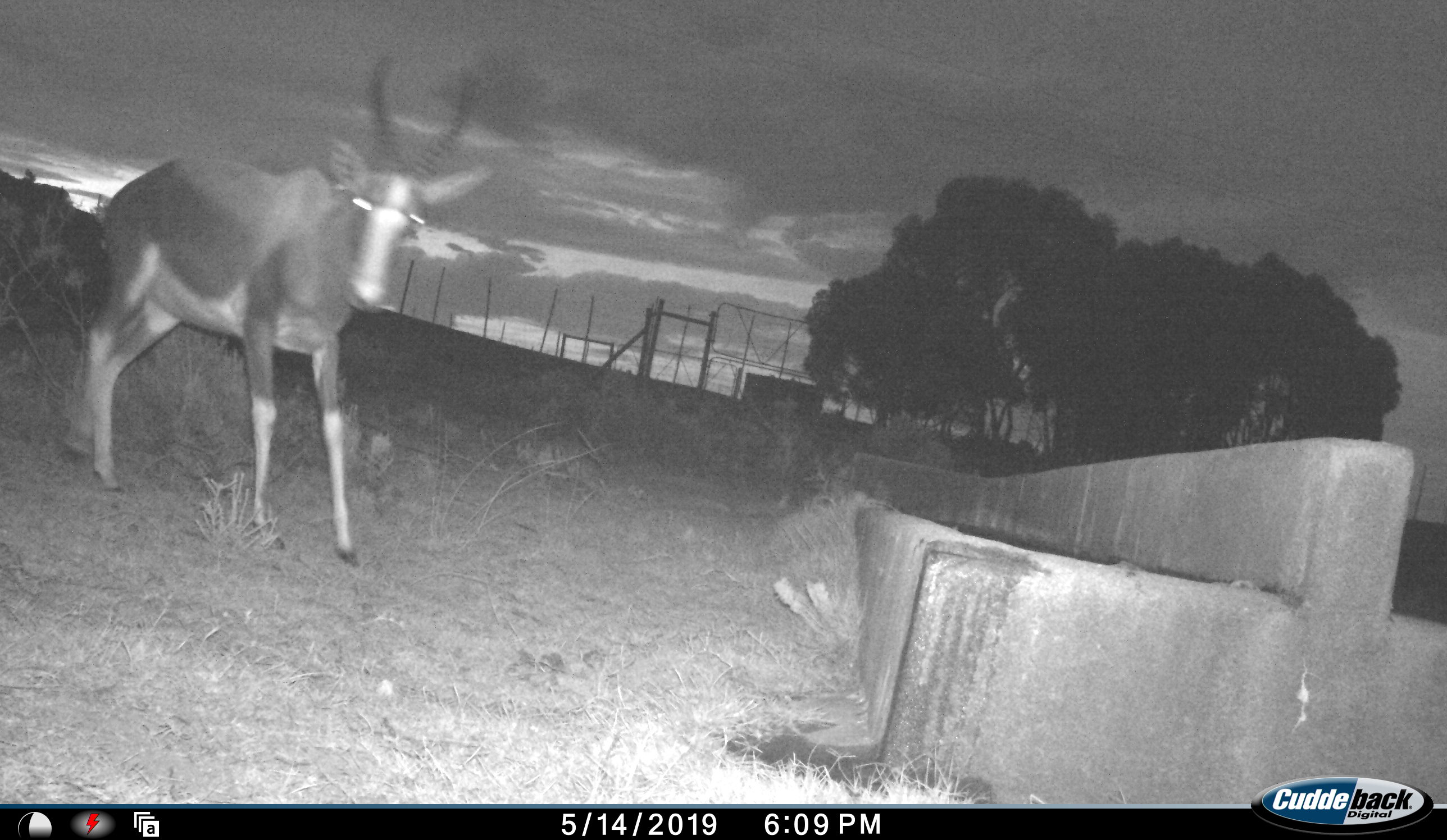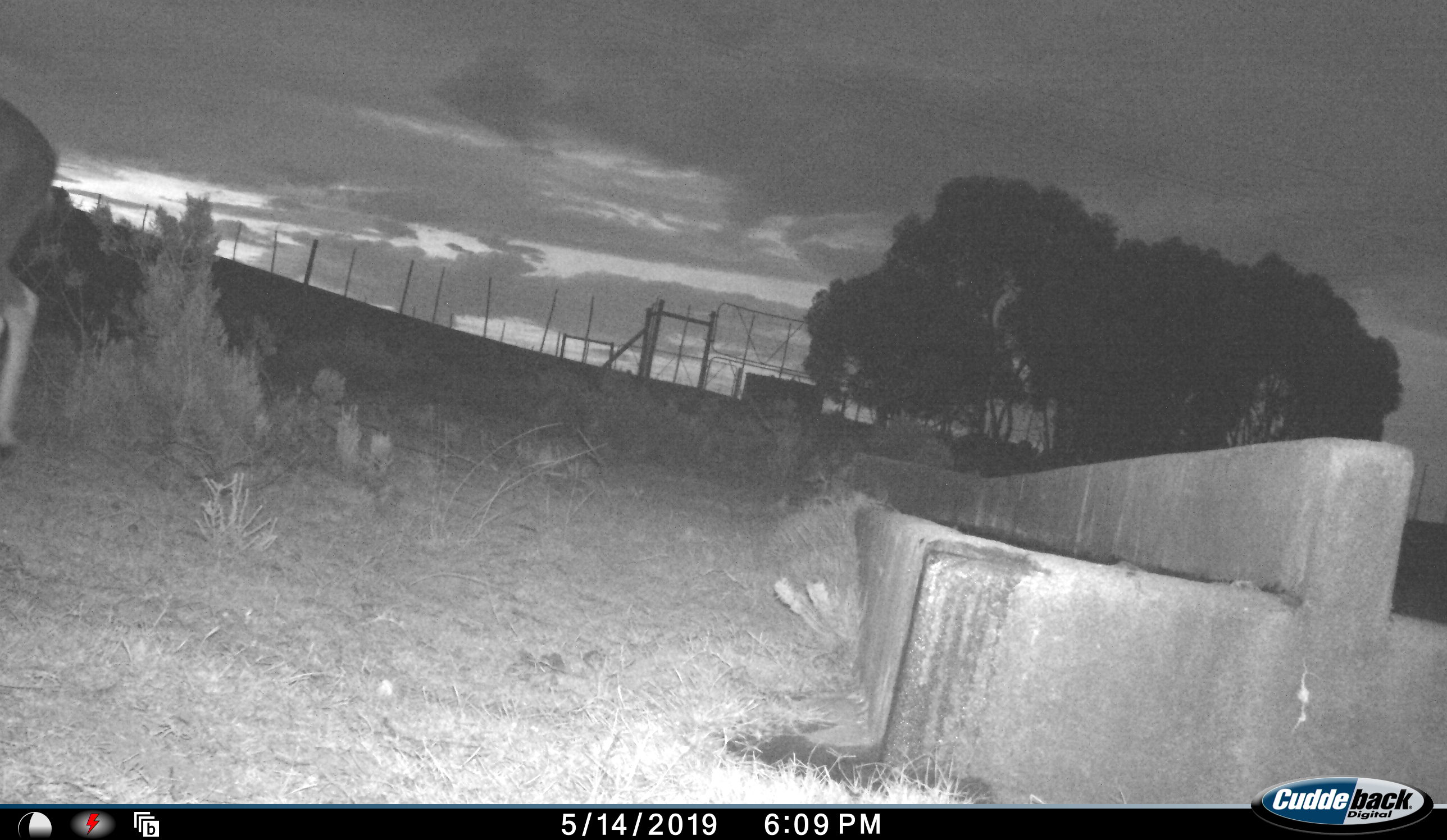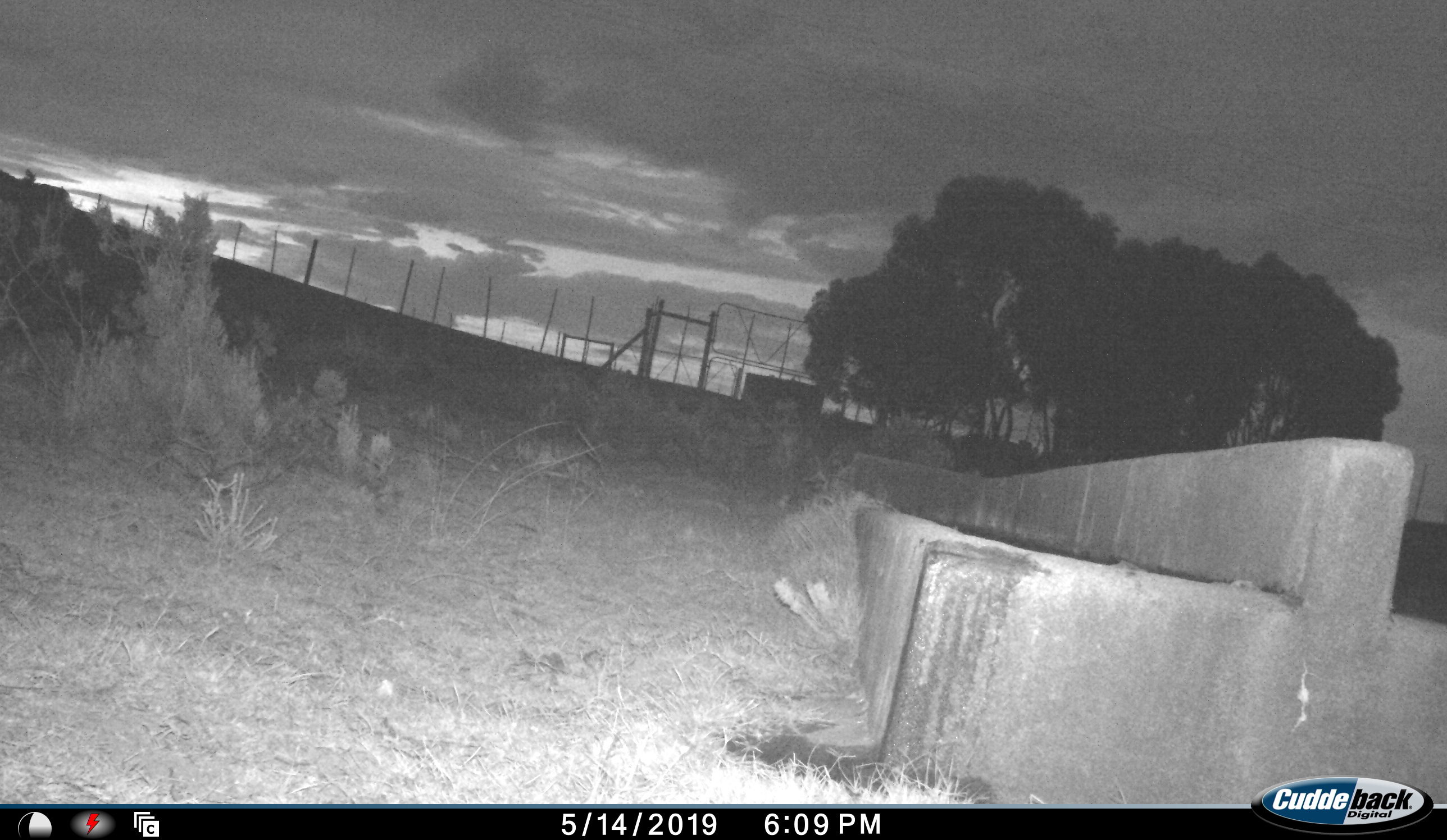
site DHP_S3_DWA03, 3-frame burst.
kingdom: Animalia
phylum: Chordata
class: Mammalia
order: Artiodactyla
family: Bovidae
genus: Damaliscus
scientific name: Damaliscus pygargus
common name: bontebok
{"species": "bontebok (Damaliscus pygargus)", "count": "1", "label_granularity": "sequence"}